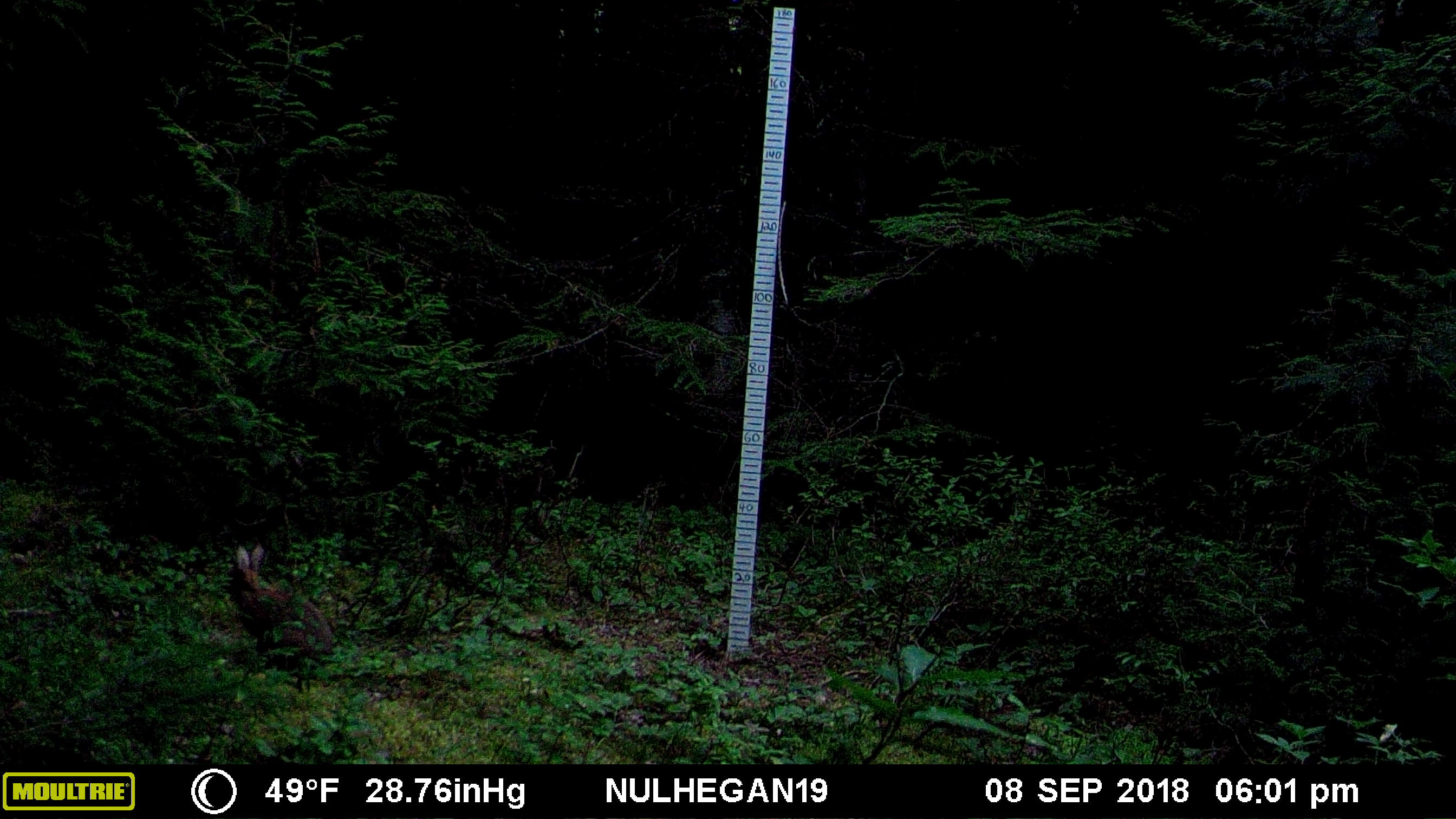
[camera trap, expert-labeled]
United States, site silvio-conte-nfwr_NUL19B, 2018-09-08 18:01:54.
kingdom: Animalia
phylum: Chordata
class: Mammalia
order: Lagomorpha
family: Leporidae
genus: Lepus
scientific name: Lepus americanus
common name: snowshoe hare